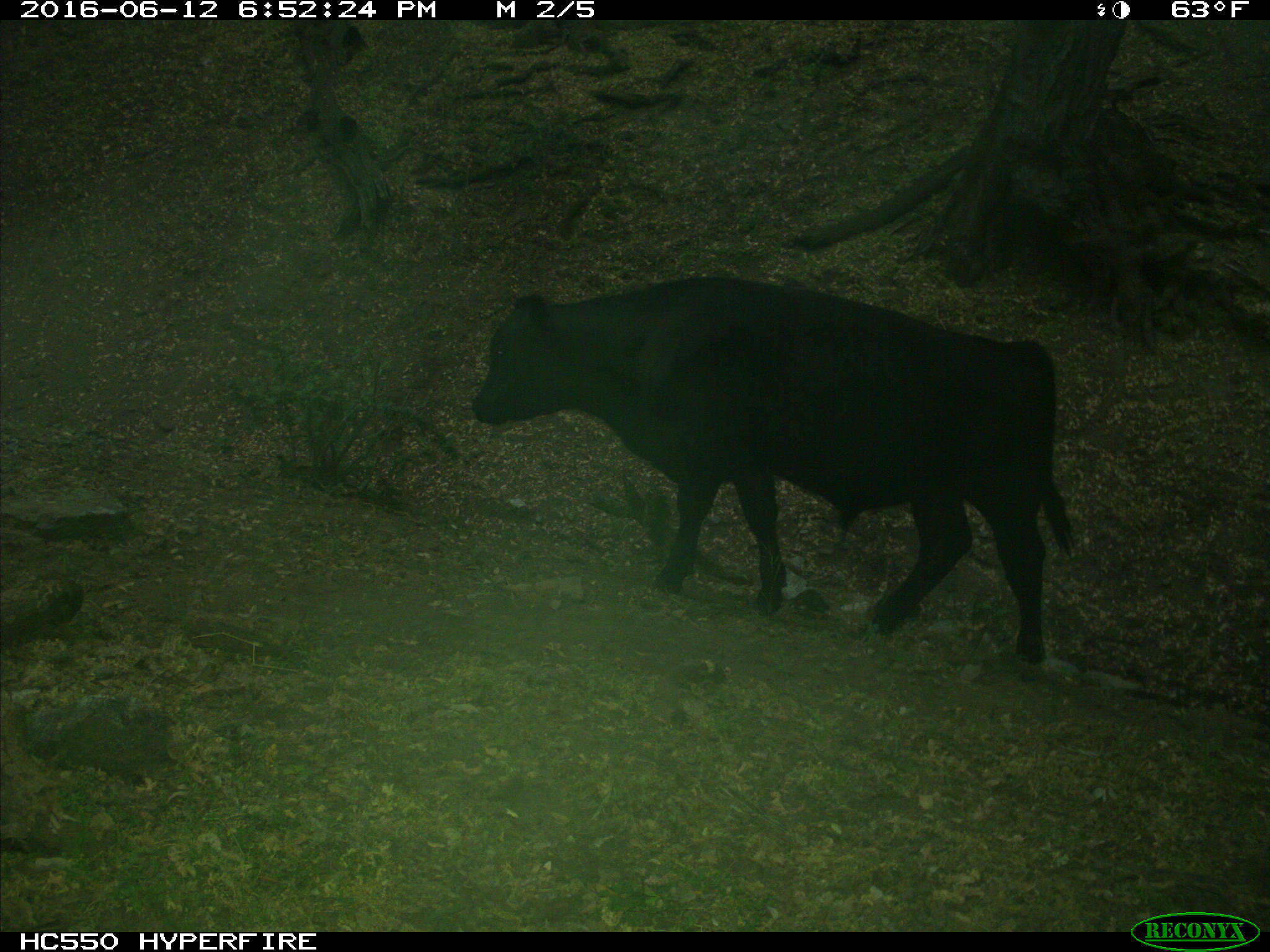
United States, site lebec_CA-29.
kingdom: Animalia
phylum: Chordata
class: Mammalia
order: Artiodactyla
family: Bovidae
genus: Bos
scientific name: Bos taurus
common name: domestic cow